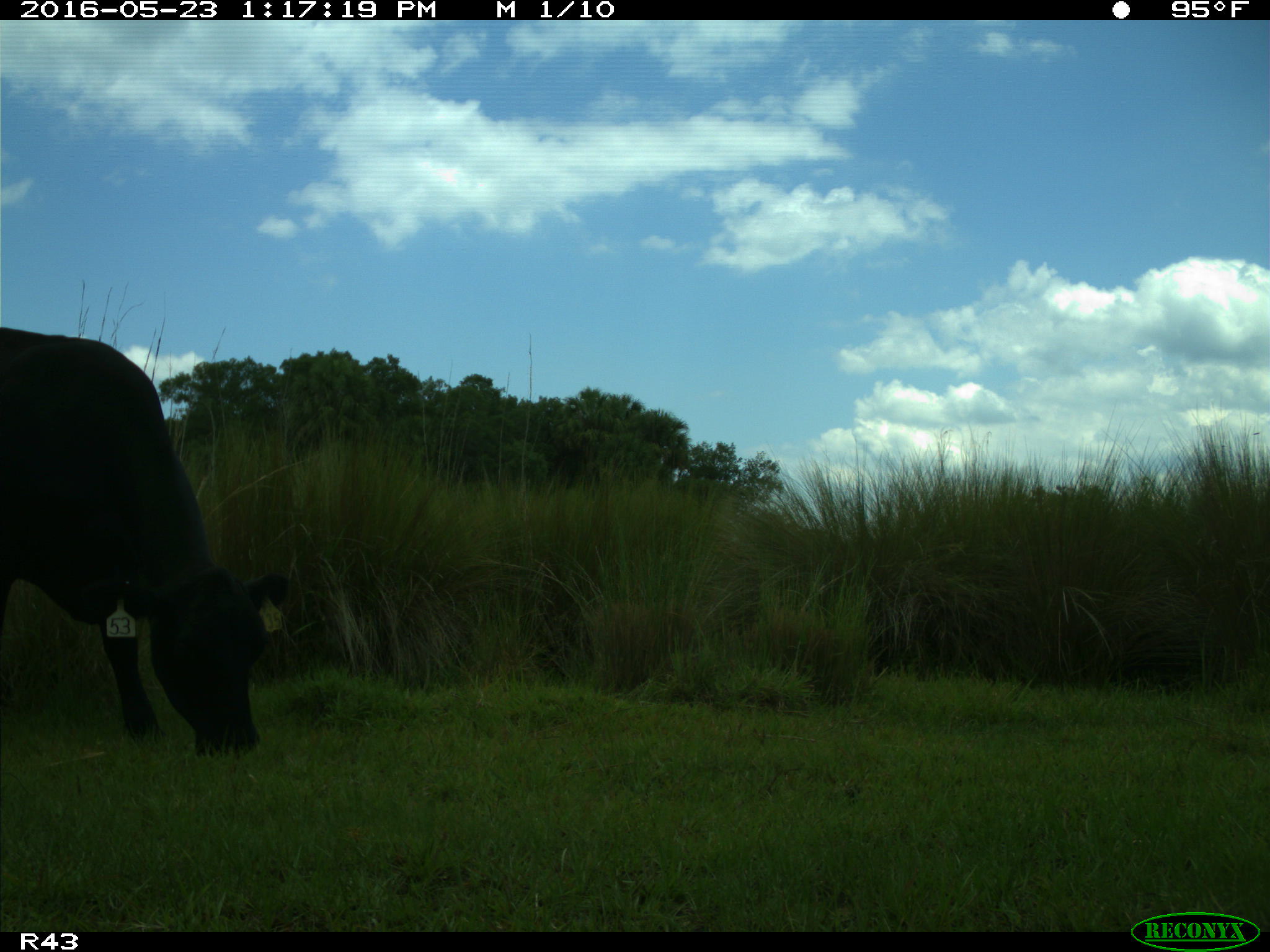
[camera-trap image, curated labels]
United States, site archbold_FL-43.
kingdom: Animalia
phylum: Chordata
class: Mammalia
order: Artiodactyla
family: Bovidae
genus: Bos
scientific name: Bos taurus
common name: domestic cow